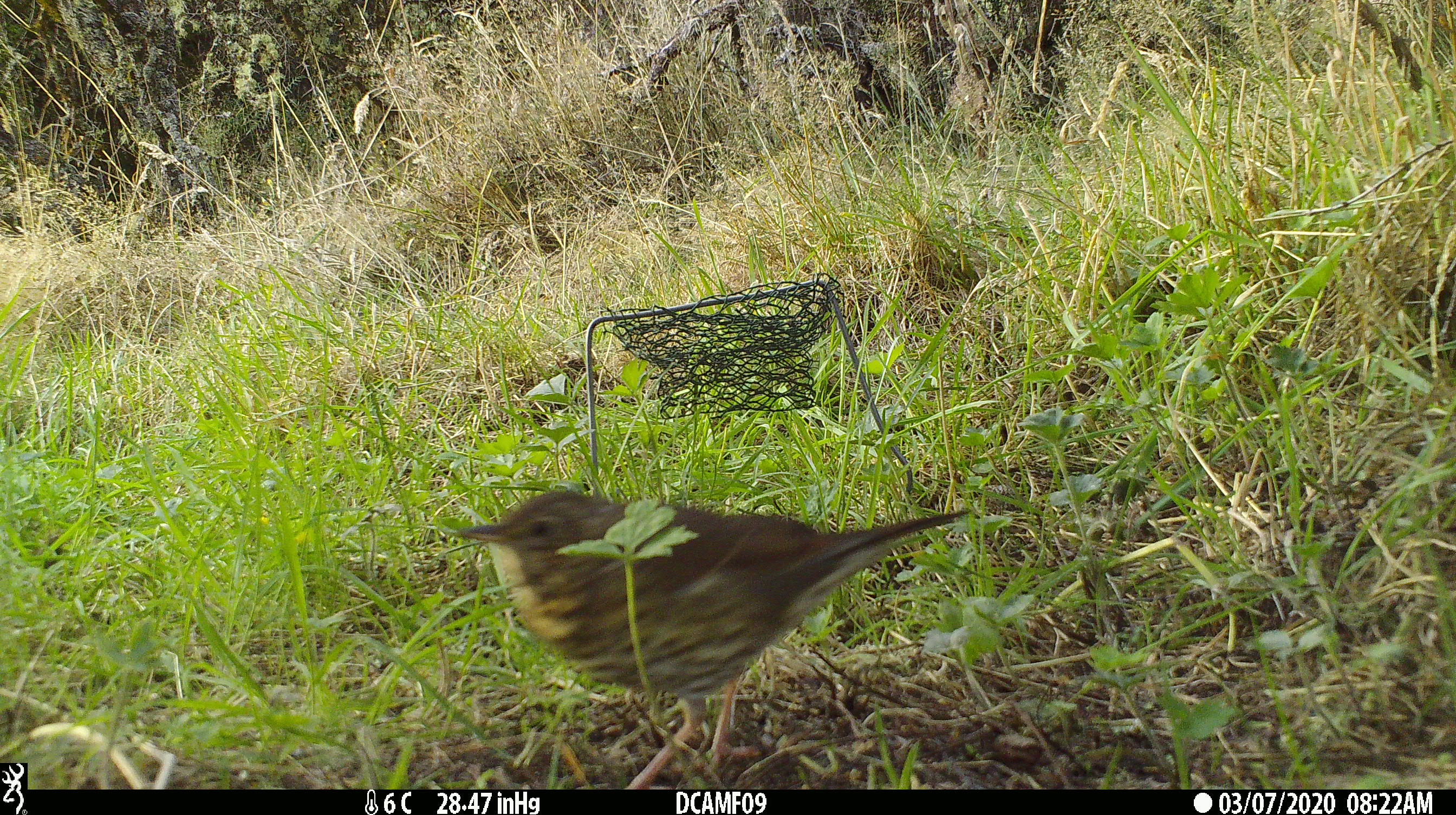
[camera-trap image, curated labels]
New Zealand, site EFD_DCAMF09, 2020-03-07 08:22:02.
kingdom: Animalia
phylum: Chordata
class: Aves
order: Passeriformes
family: Turdidae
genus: Turdus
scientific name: Turdus philomelos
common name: song thrush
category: thrush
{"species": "thrush (song thrush) (Turdus philomelos)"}